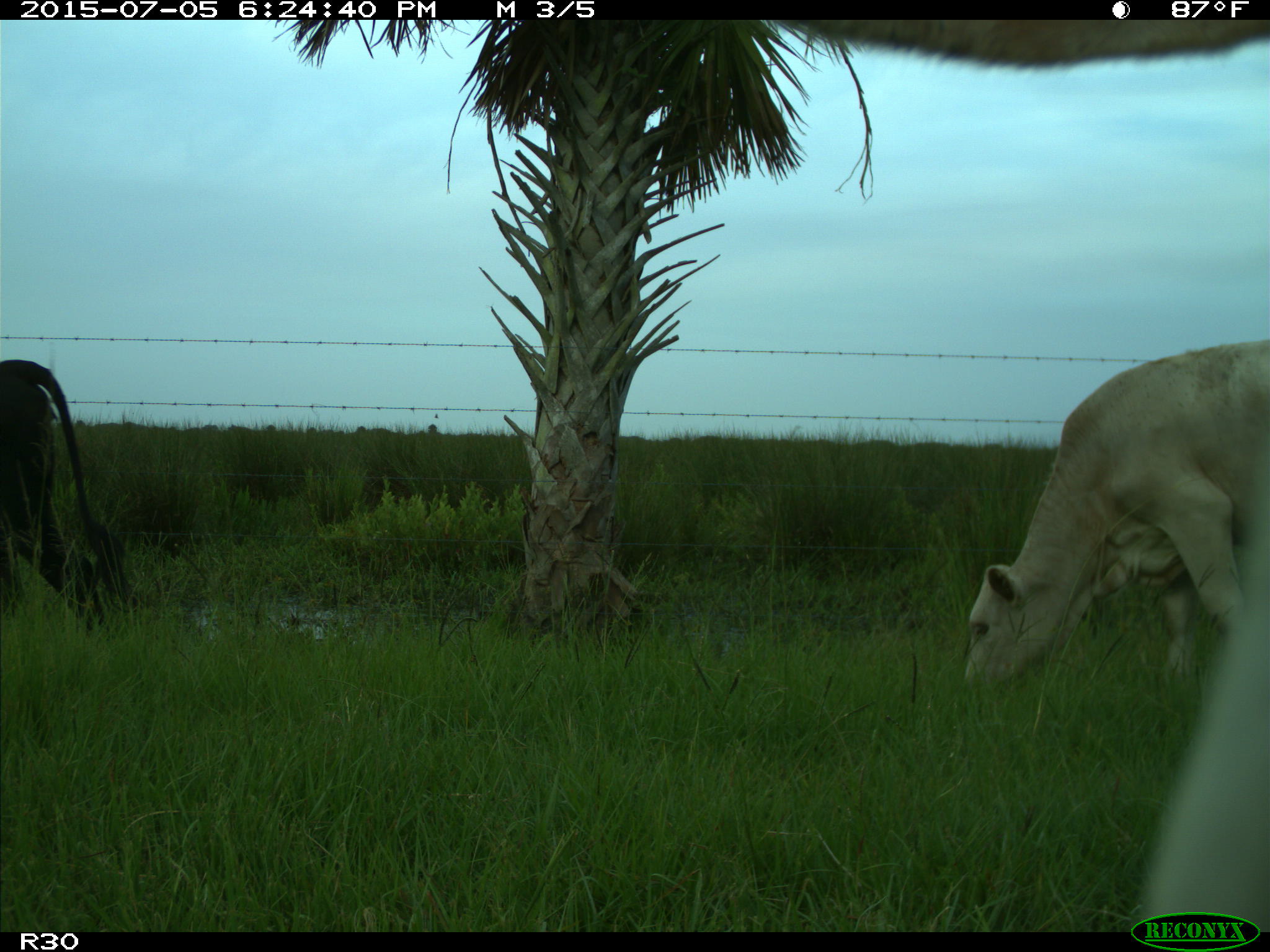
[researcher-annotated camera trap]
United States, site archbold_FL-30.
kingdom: Animalia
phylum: Chordata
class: Mammalia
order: Artiodactyla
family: Bovidae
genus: Bos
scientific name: Bos taurus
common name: domestic cow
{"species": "Bos taurus (domestic cow)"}